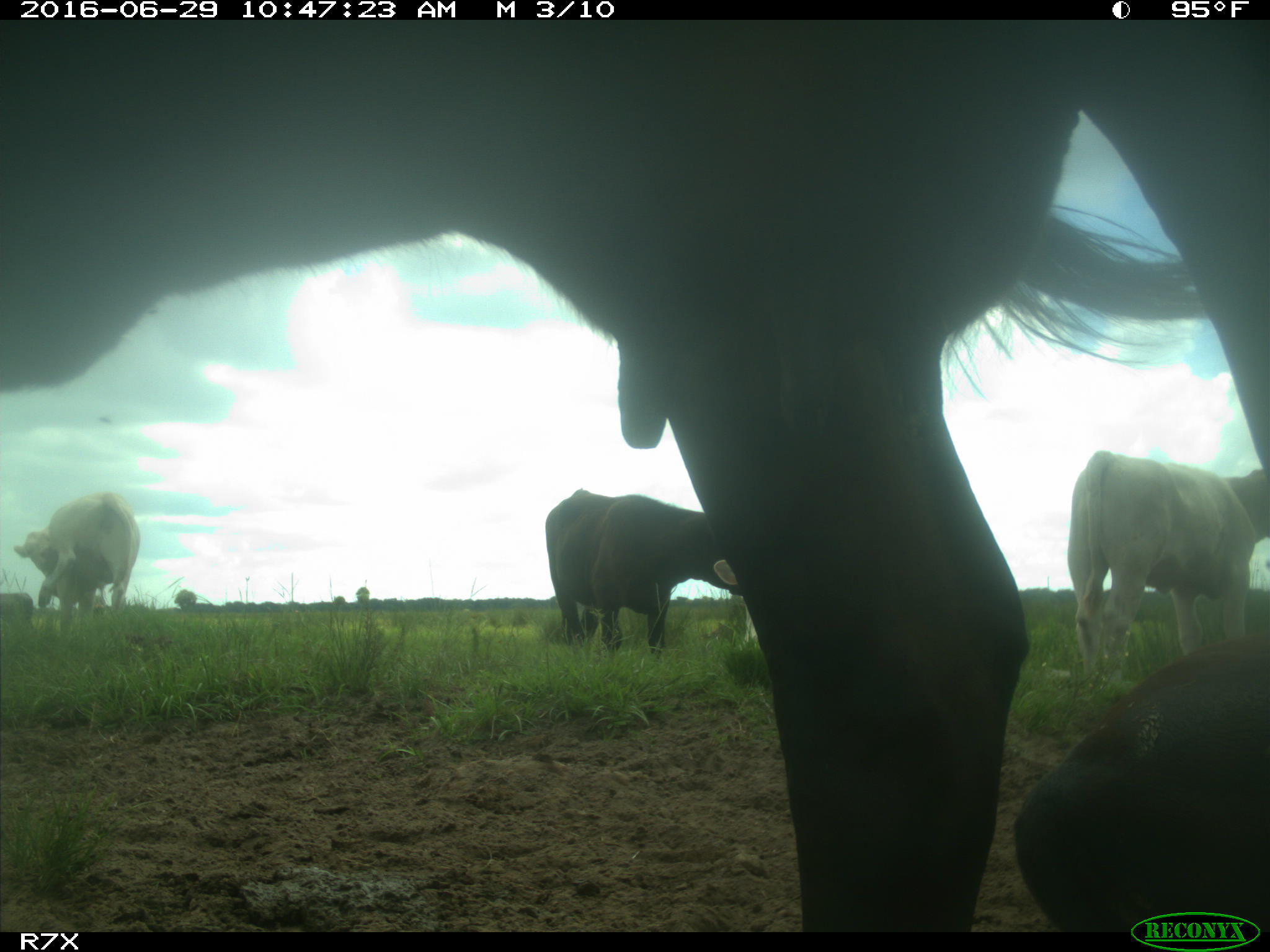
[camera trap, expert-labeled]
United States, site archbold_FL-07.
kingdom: Animalia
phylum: Chordata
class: Mammalia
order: Artiodactyla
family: Bovidae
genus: Bos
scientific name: Bos taurus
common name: domestic cow